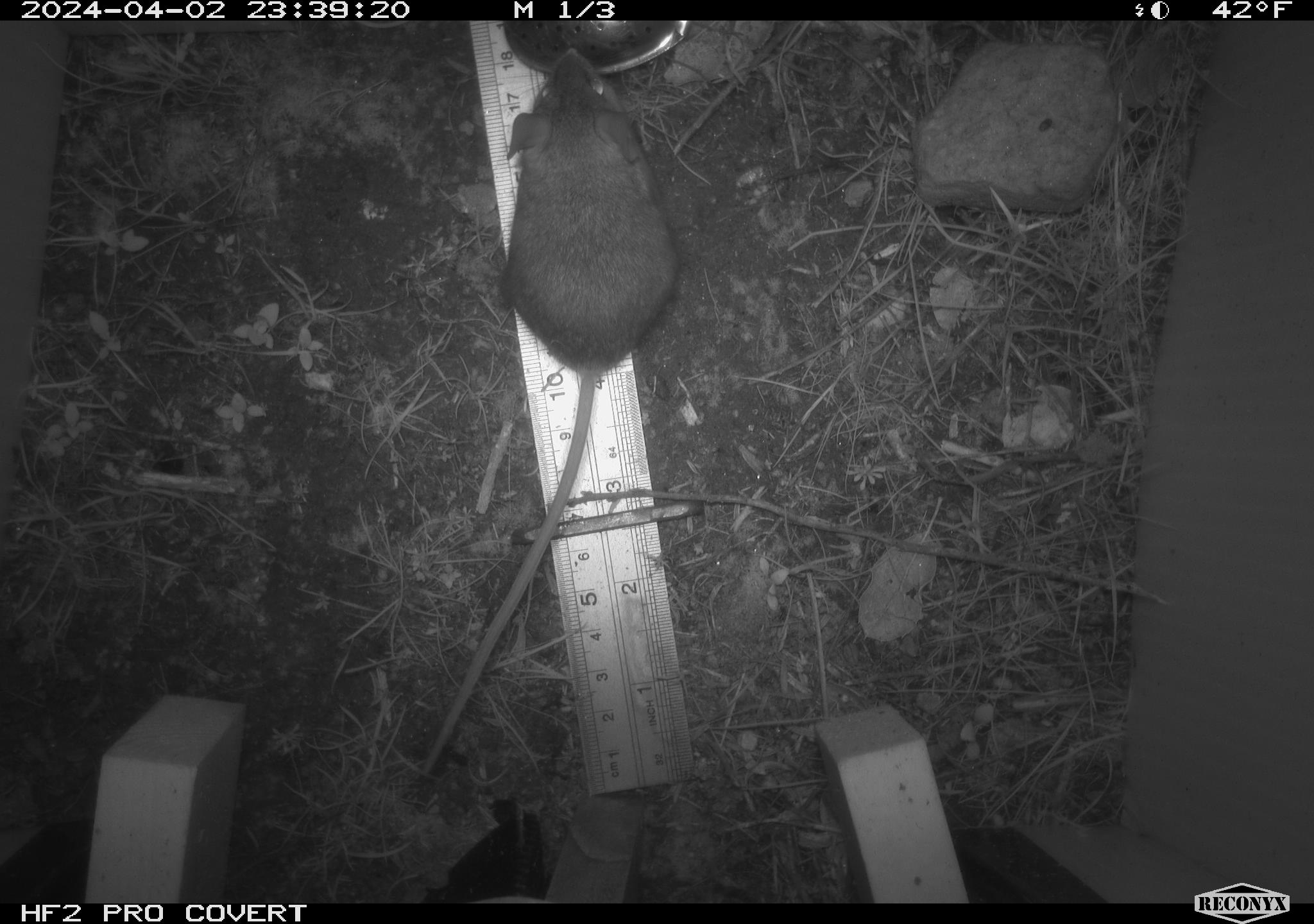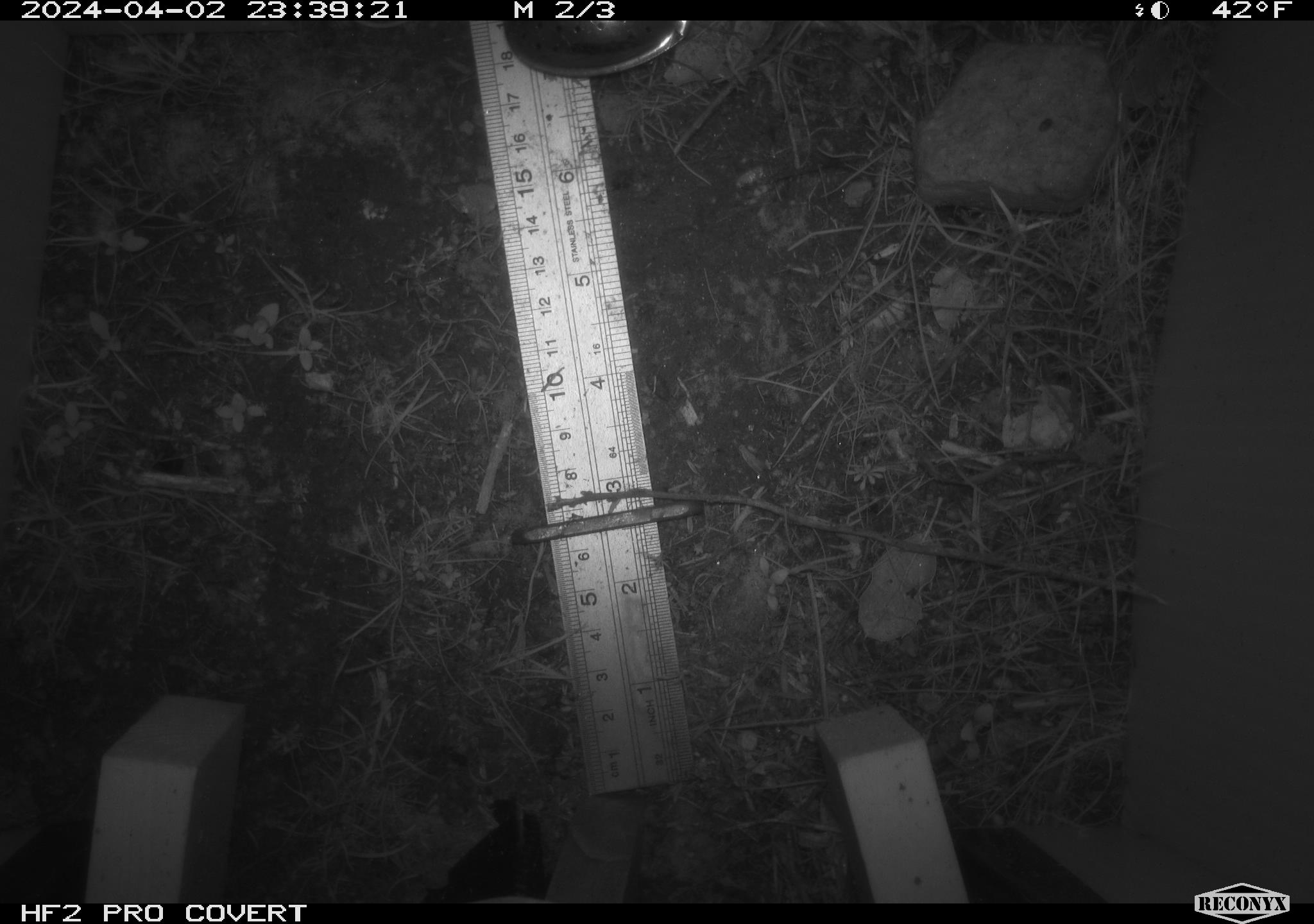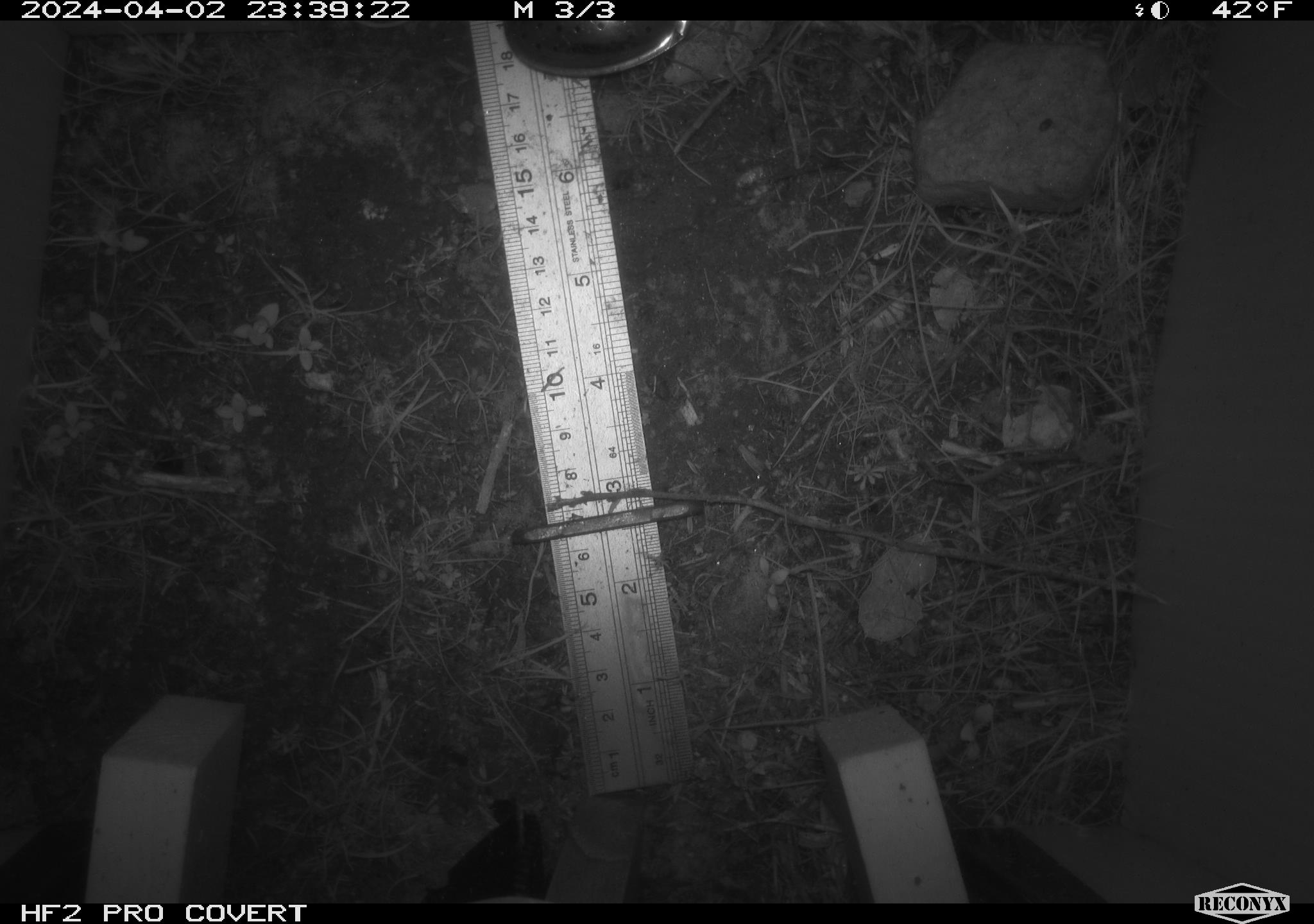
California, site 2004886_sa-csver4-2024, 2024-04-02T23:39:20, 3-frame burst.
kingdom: Animalia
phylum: Chordata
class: Mammalia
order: Rodentia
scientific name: Rodentia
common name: mouse species